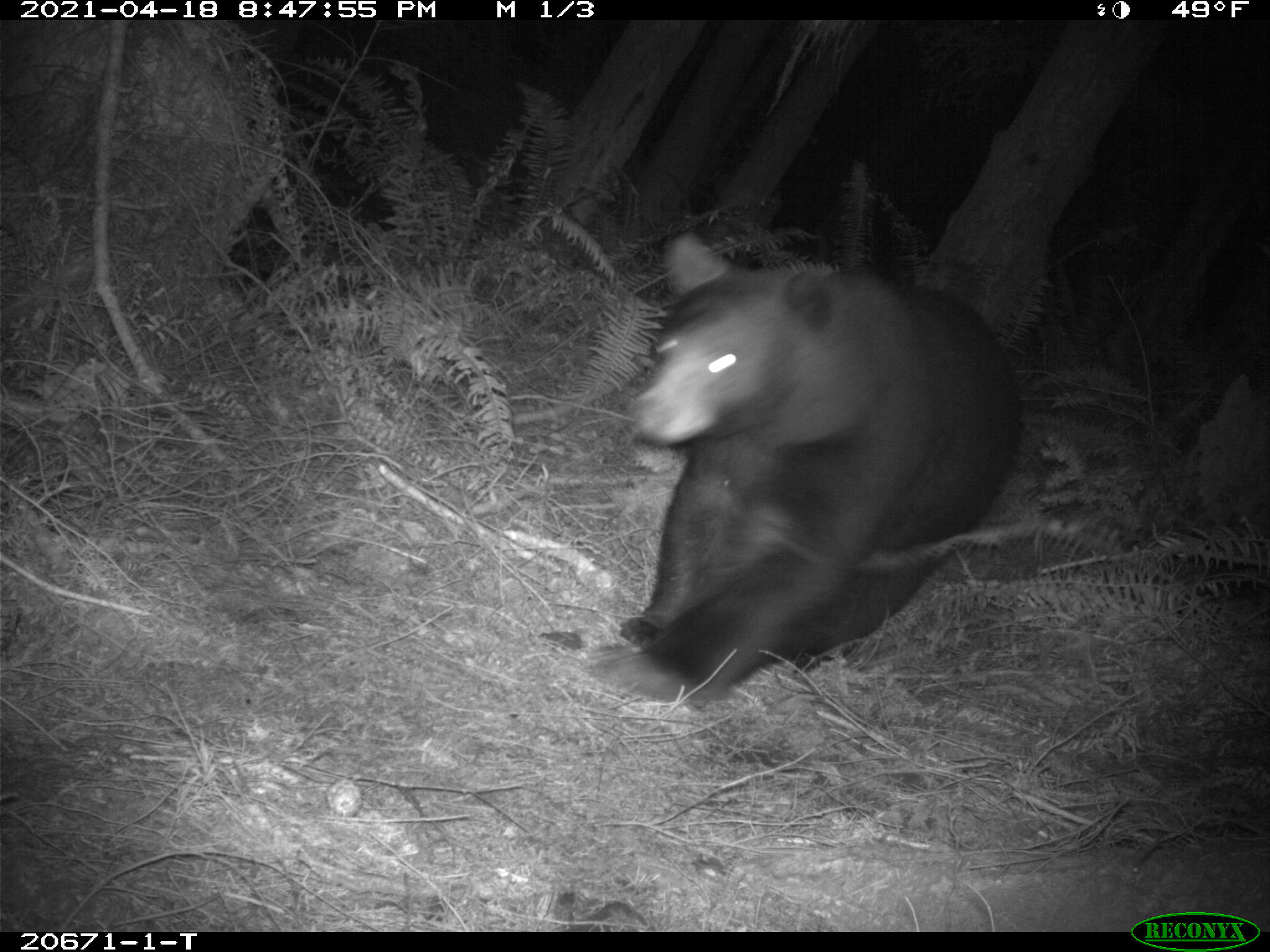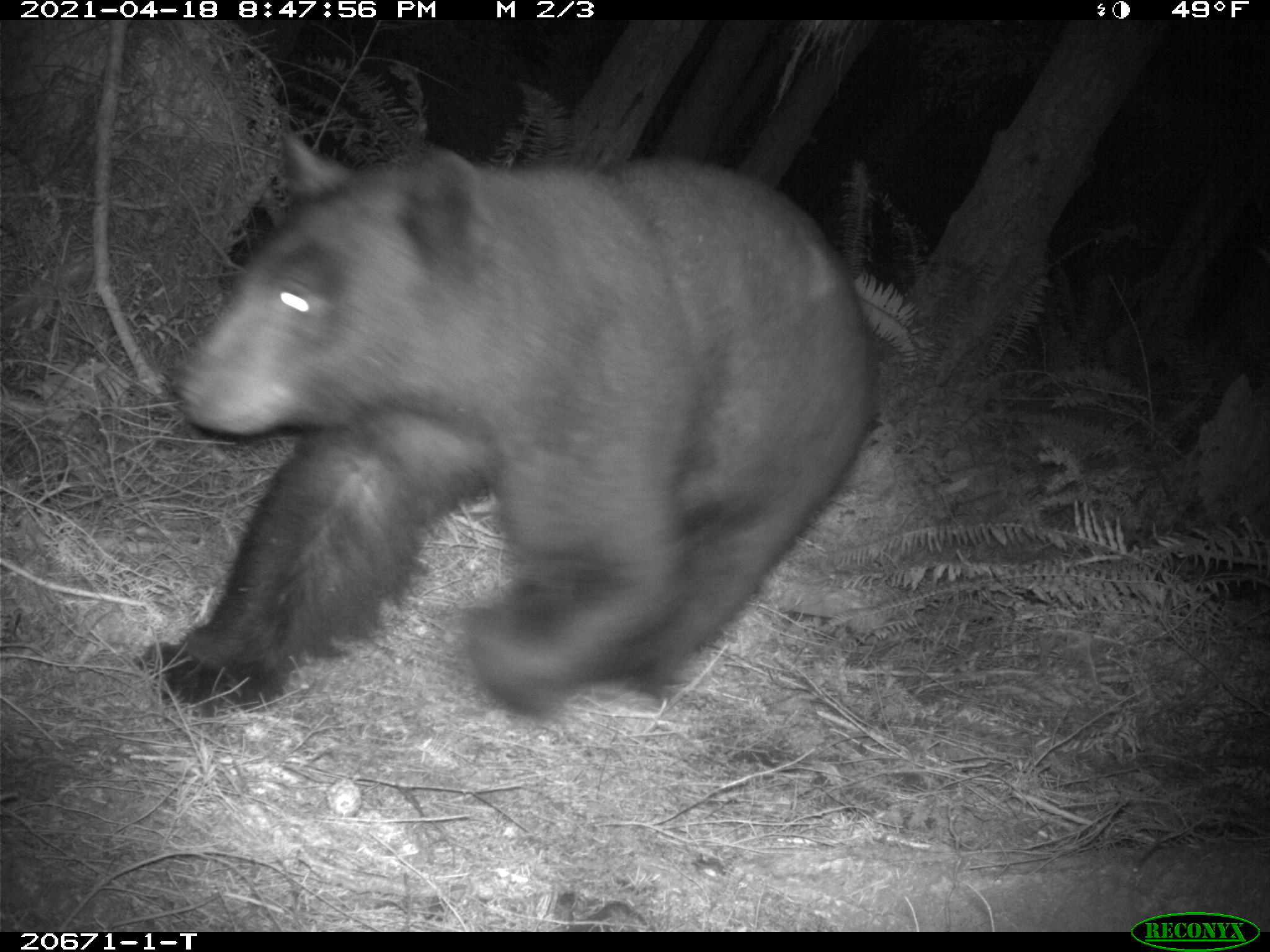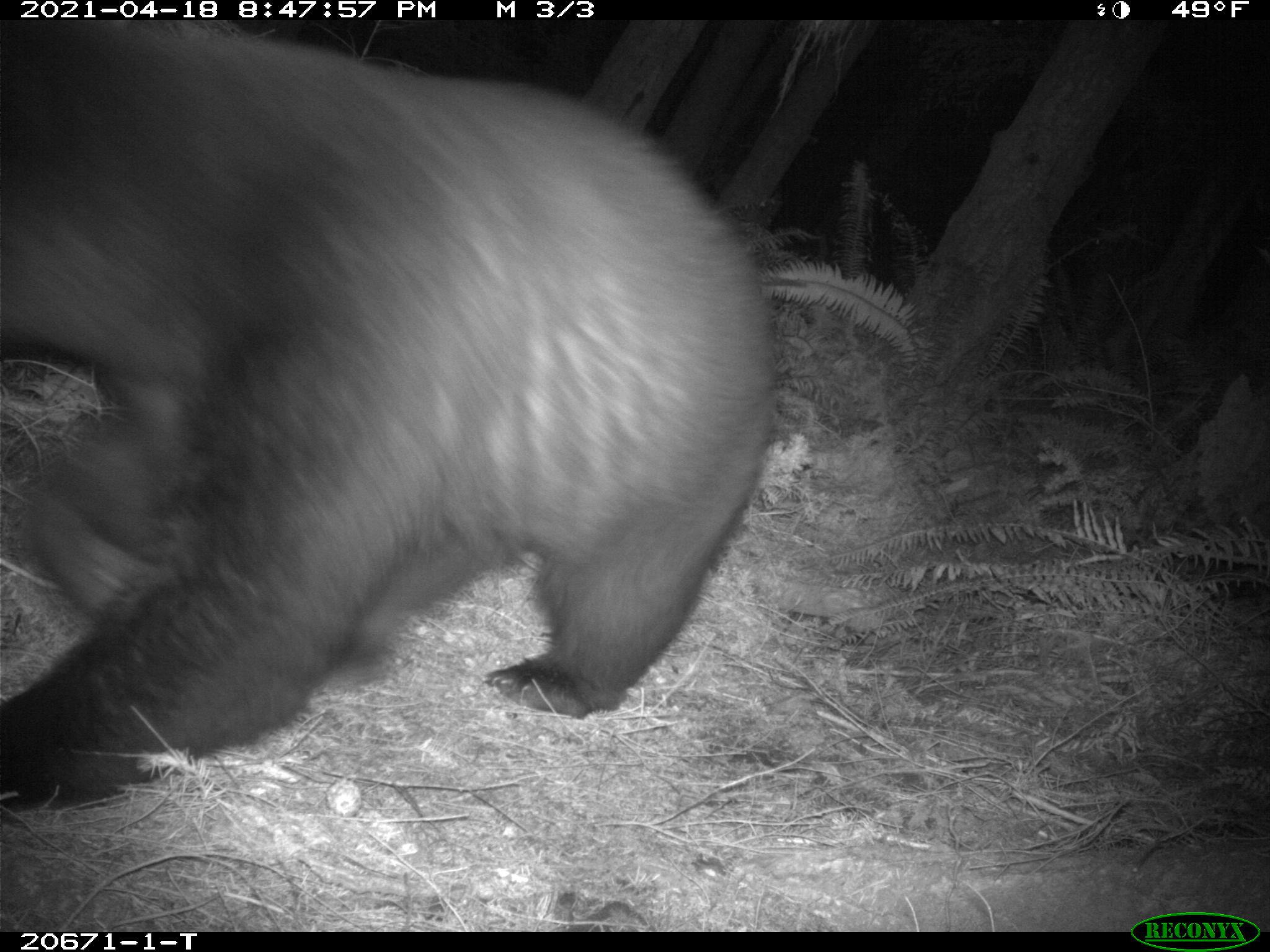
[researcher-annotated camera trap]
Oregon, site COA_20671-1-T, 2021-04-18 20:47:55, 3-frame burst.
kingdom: Animalia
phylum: Chordata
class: Mammalia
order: Carnivora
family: Ursidae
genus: Ursus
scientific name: Ursus americanus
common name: american black bear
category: black bear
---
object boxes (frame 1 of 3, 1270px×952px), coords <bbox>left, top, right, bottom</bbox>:
black bear: <bbox>539, 210, 1046, 749</bbox>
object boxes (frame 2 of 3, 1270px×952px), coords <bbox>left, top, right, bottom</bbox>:
black bear: <bbox>105, 112, 904, 789</bbox>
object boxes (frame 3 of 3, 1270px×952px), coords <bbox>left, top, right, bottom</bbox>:
black bear: <bbox>0, 19, 784, 827</bbox>